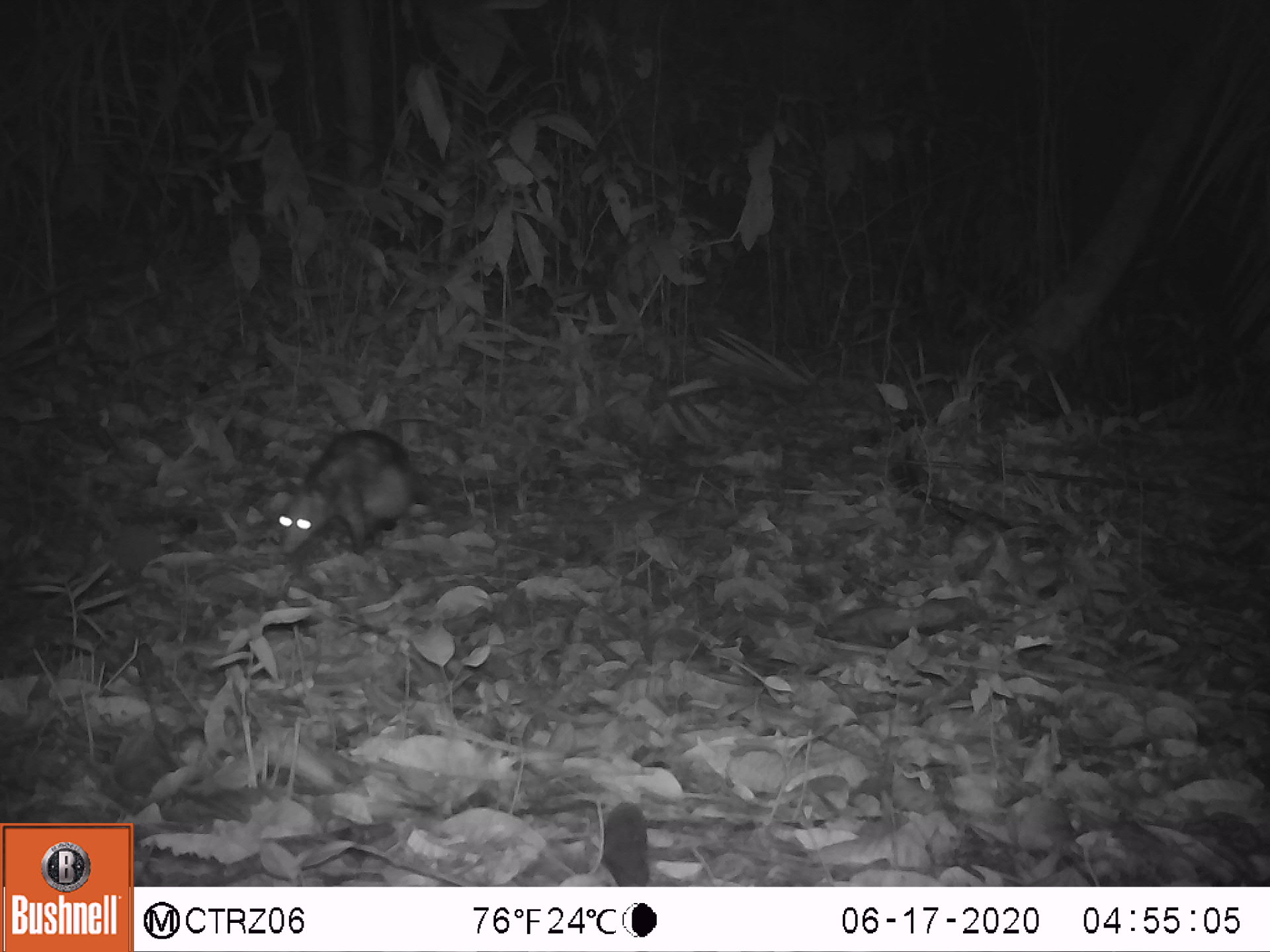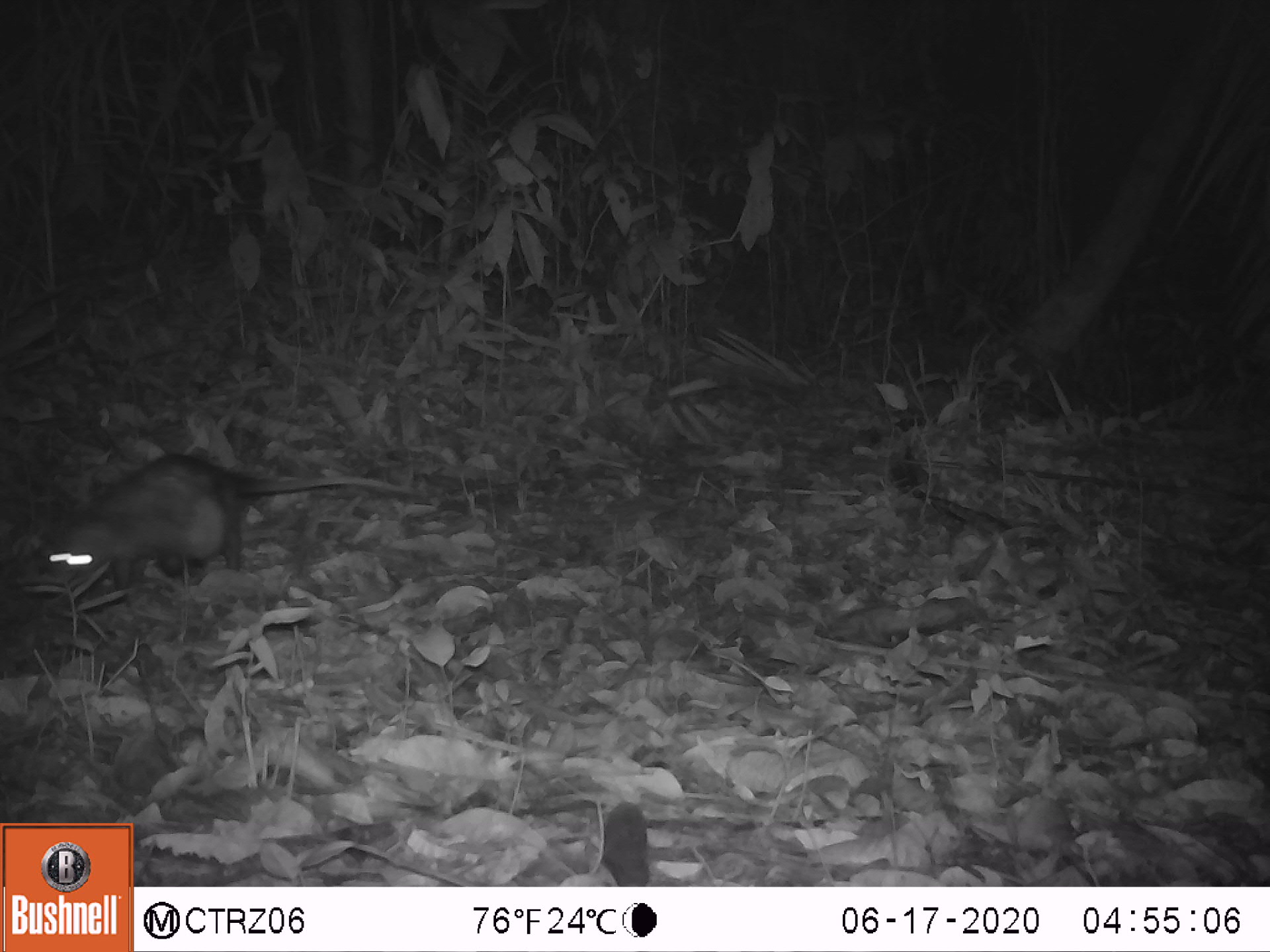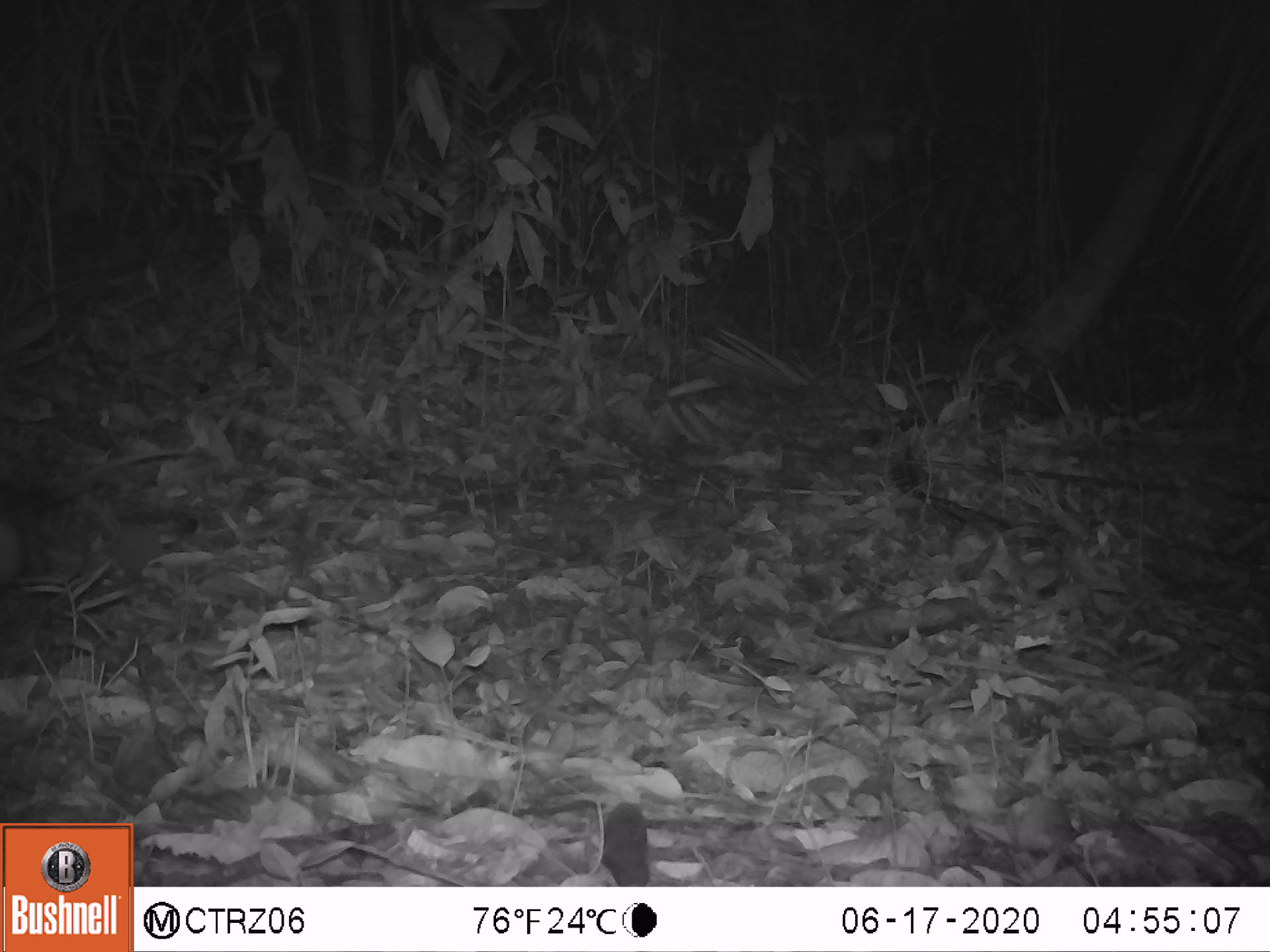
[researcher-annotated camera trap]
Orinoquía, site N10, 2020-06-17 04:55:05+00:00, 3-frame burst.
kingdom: Animalia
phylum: Chordata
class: Mammalia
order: Didelphimorphia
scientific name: Didelphimorphia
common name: possum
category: unknown possum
Unknown possum (possum) (Didelphimorphia).